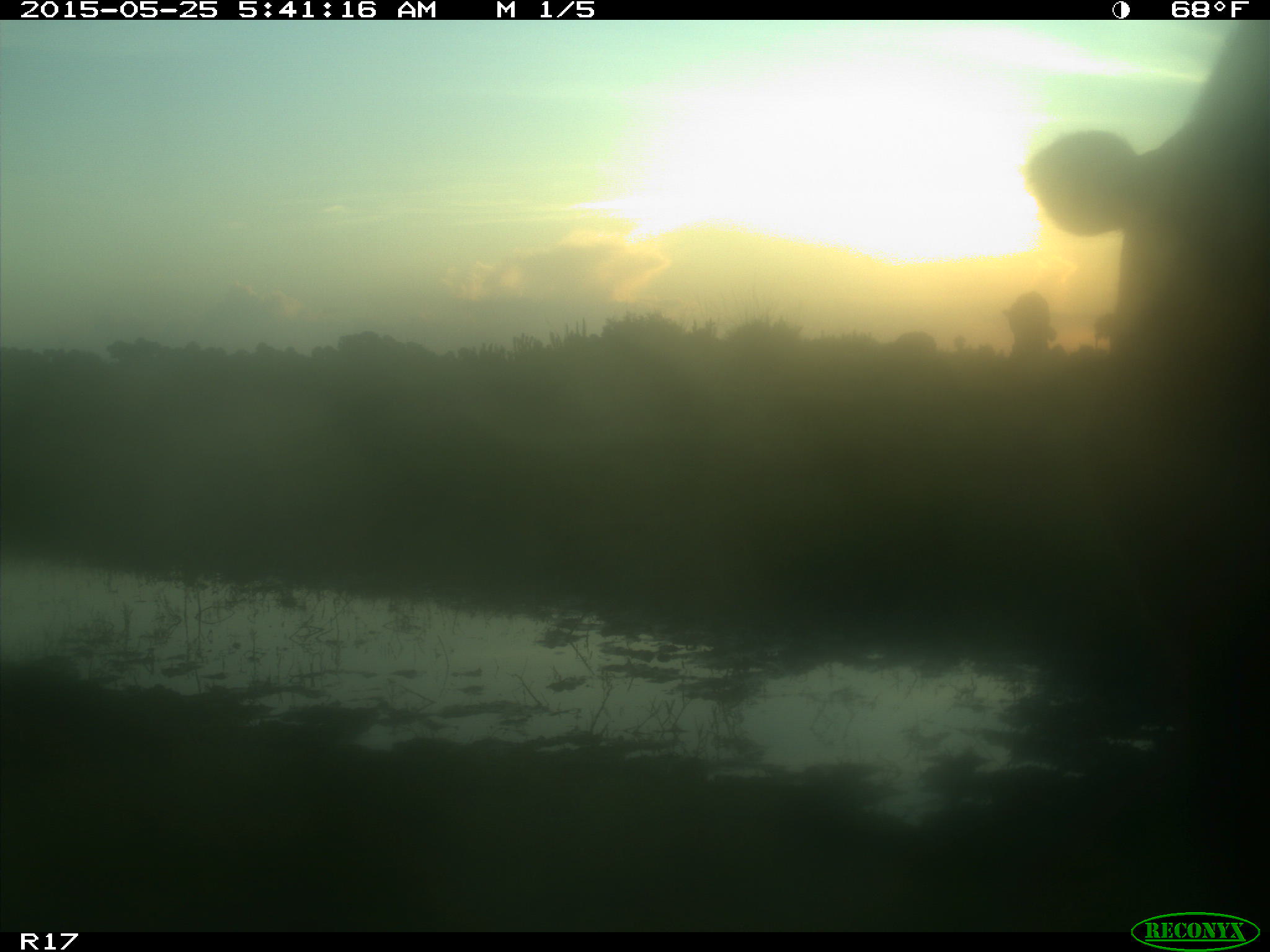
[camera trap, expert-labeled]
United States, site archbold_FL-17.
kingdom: Animalia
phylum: Chordata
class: Mammalia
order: Artiodactyla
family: Bovidae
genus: Bos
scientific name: Bos taurus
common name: domestic cow